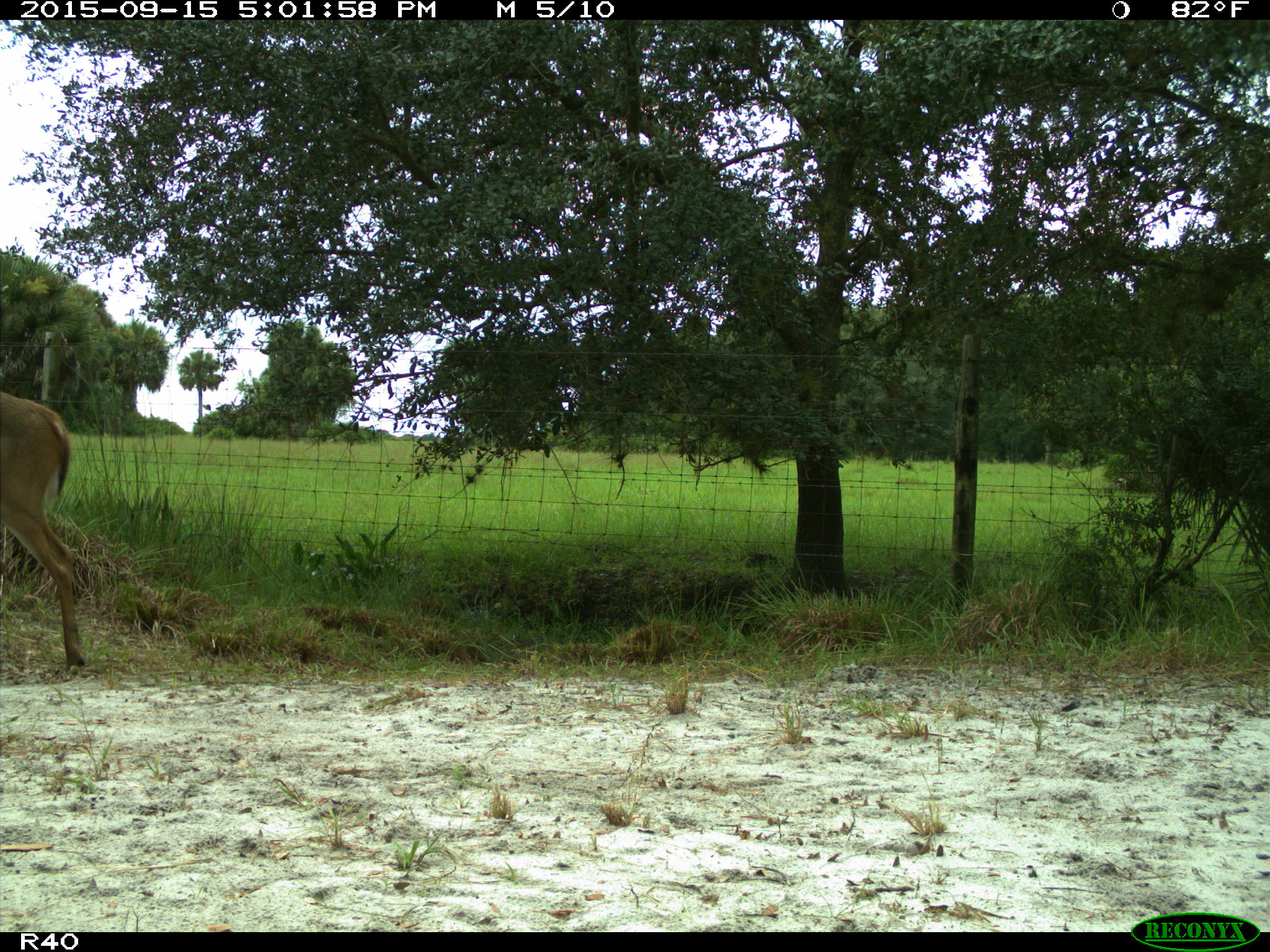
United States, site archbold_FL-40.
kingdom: Animalia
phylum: Chordata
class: Mammalia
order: Artiodactyla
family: Cervidae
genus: Odocoileus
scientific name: Odocoileus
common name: deer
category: unidentified deer